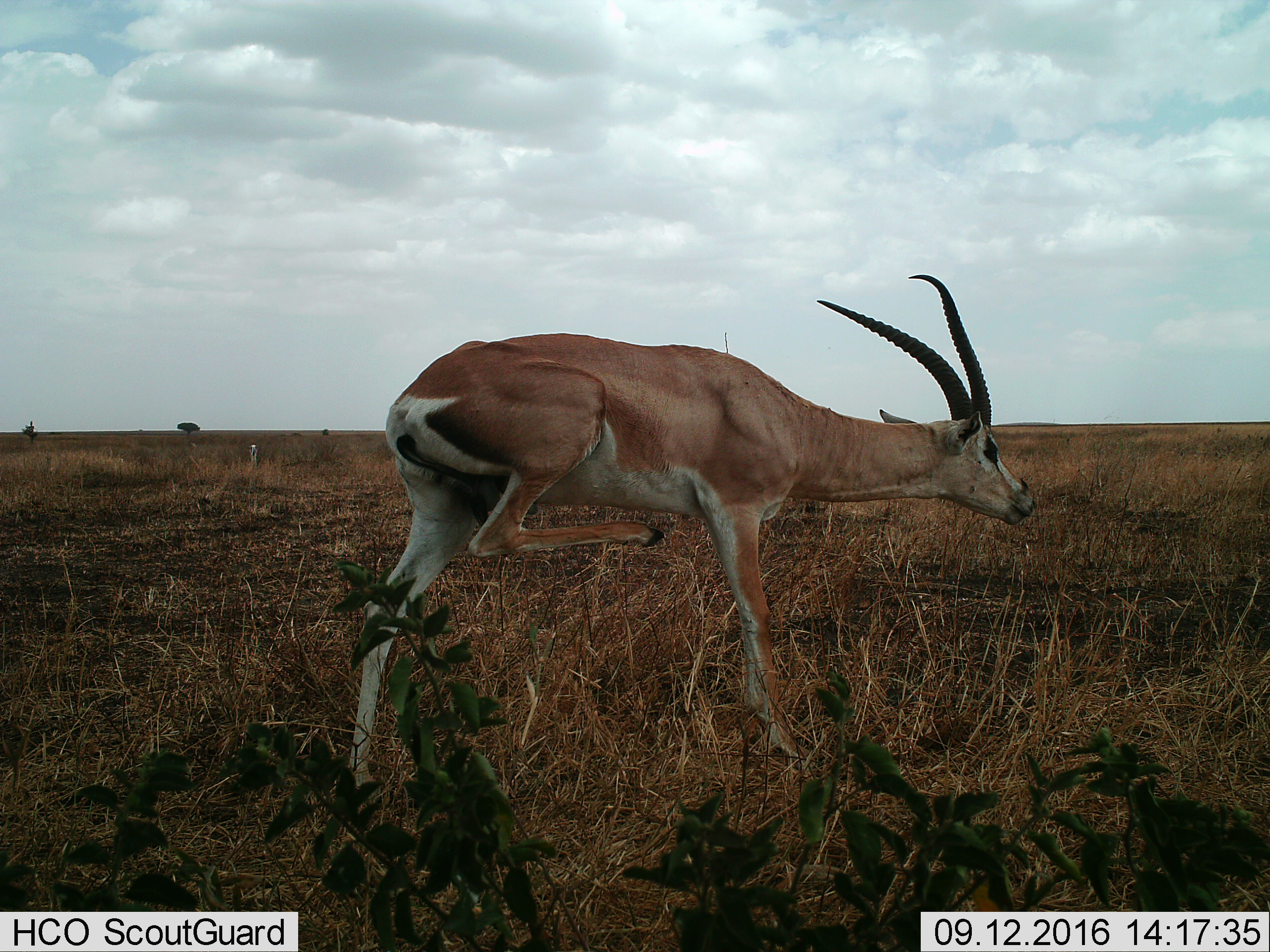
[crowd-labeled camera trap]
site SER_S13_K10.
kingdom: Animalia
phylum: Chordata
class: Mammalia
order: Artiodactyla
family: Bovidae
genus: Nanger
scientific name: Nanger granti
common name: grant's gazelle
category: gazellegrants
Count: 1.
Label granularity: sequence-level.